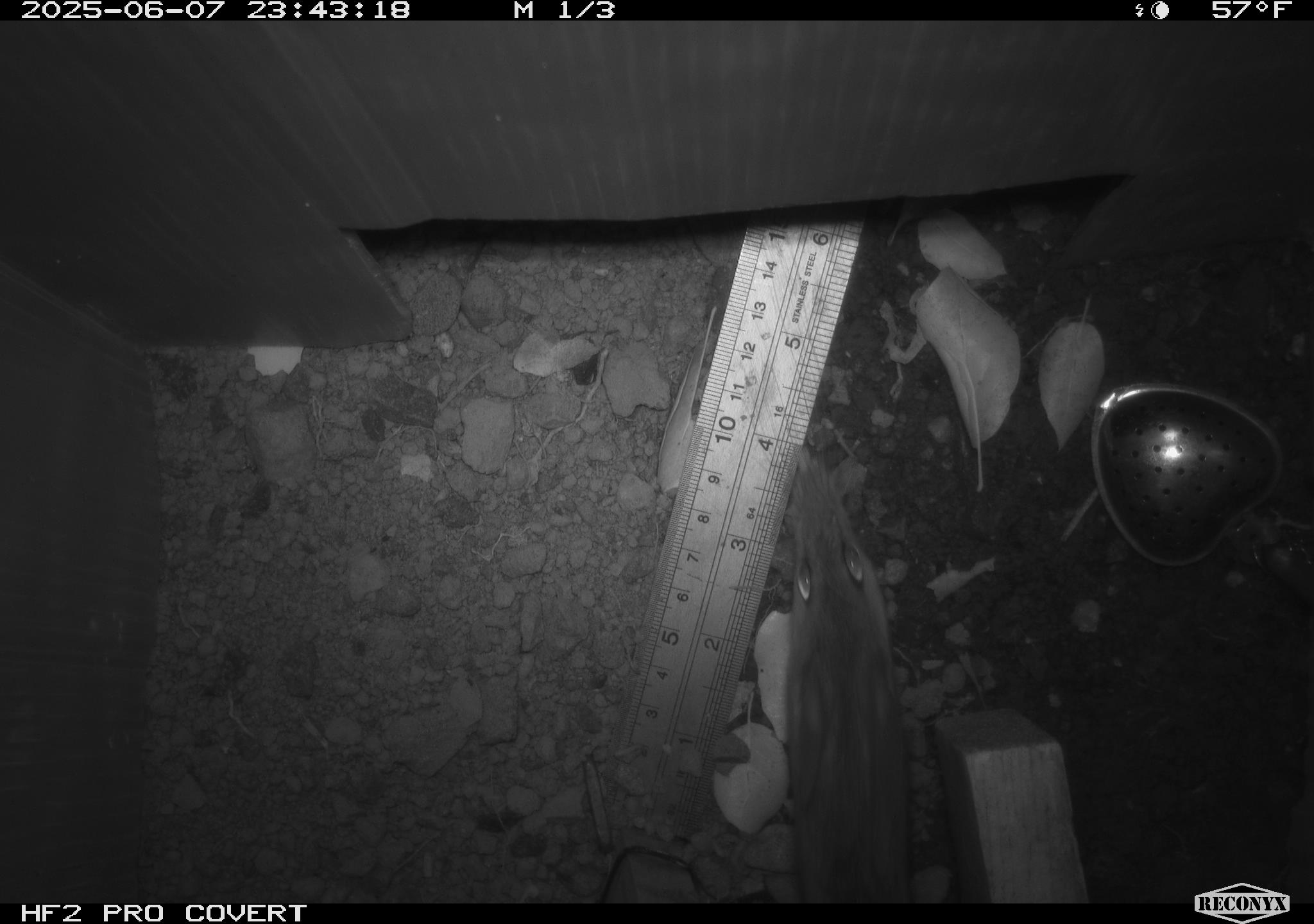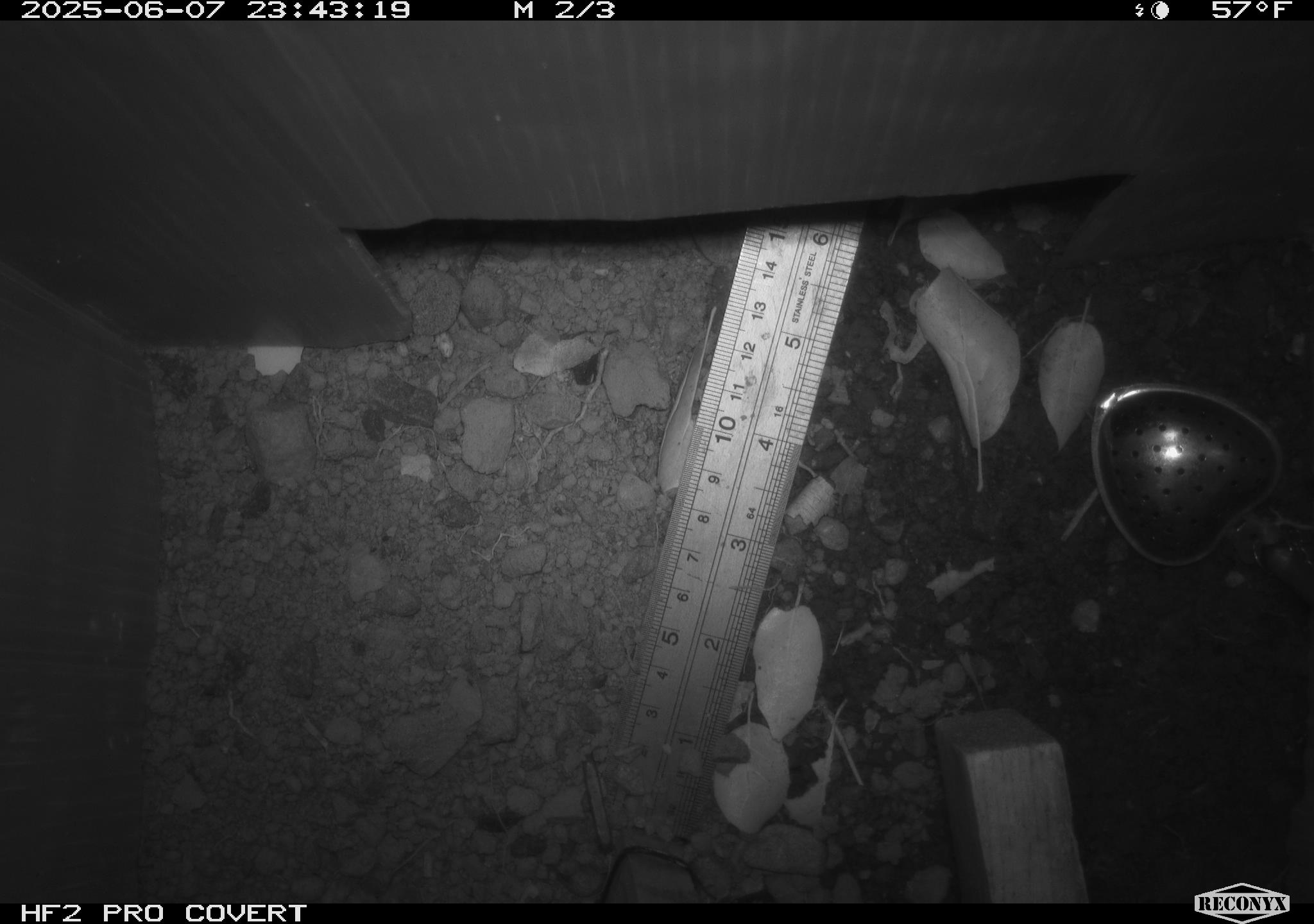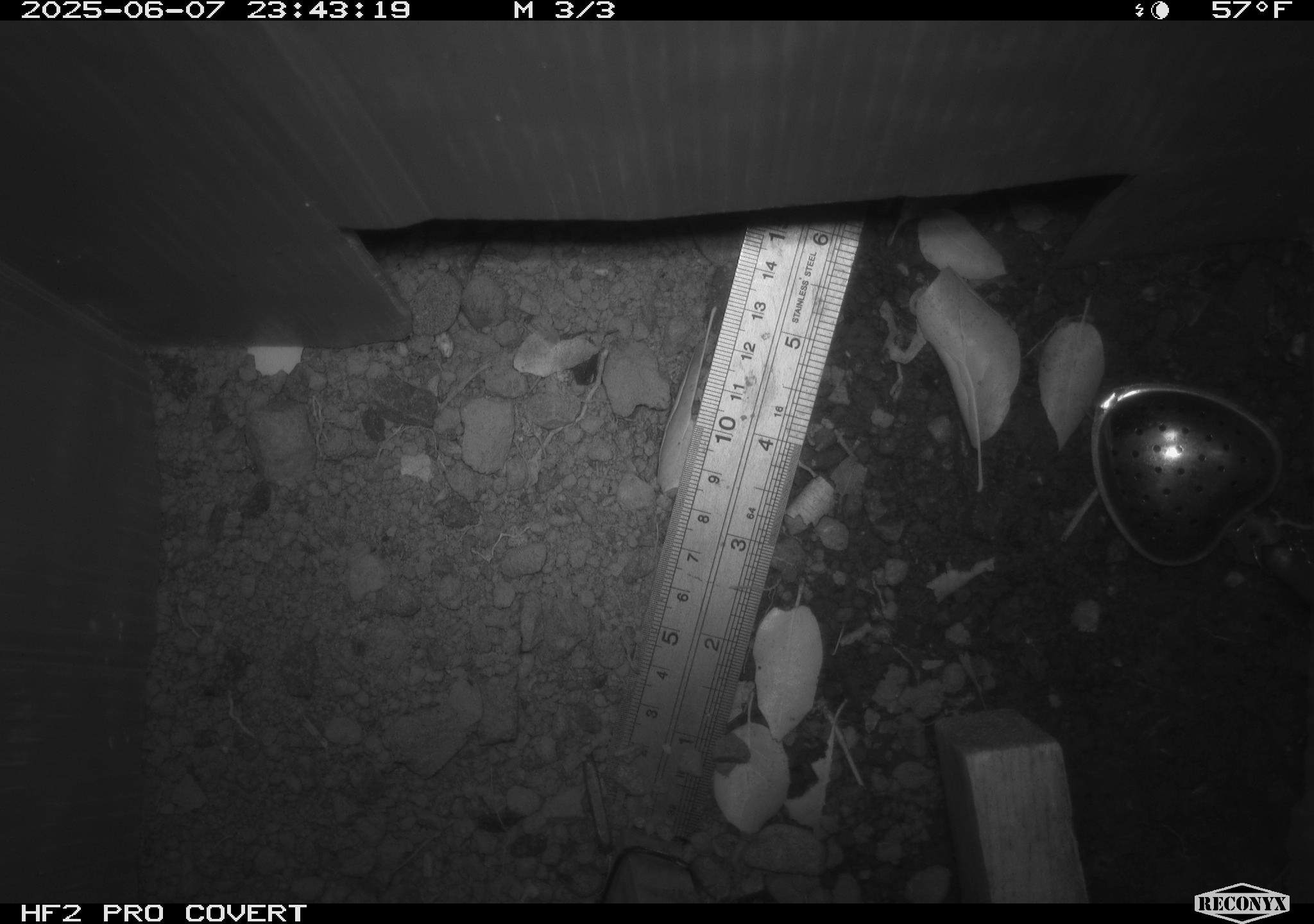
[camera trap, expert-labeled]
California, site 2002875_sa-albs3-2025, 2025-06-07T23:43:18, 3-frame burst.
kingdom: Animalia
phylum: Chordata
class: Mammalia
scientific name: Mammalia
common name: small mammal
Small mammal (Mammalia).